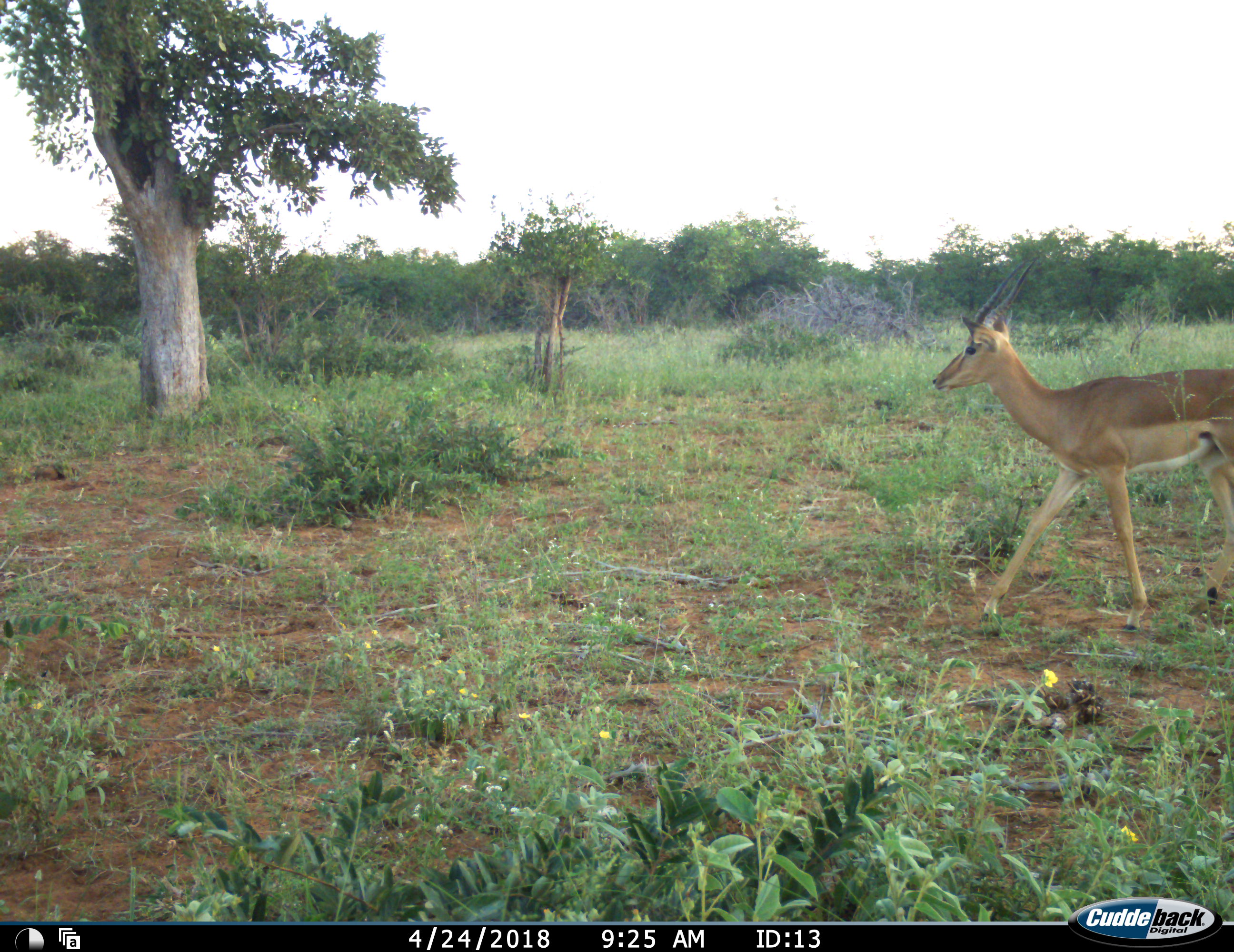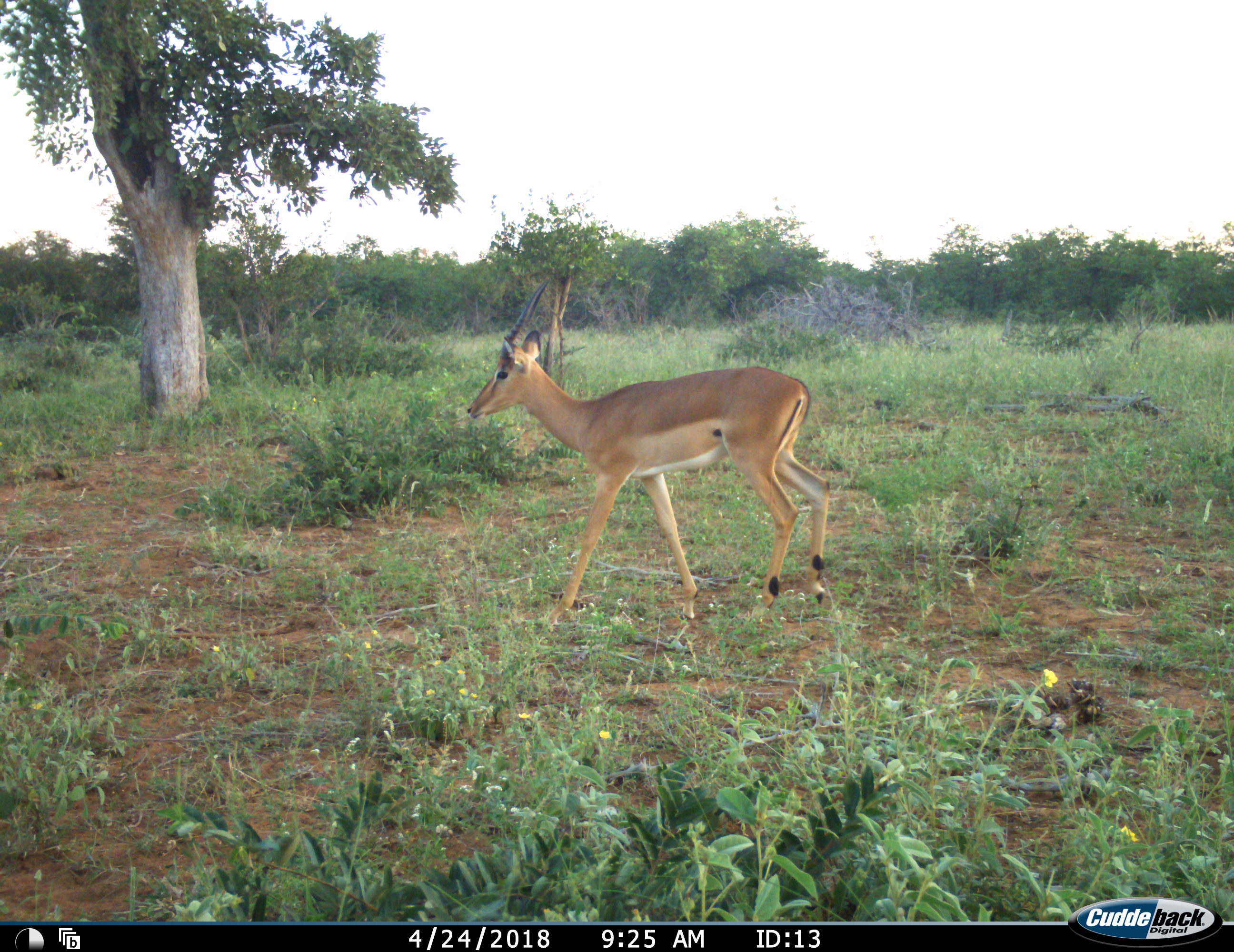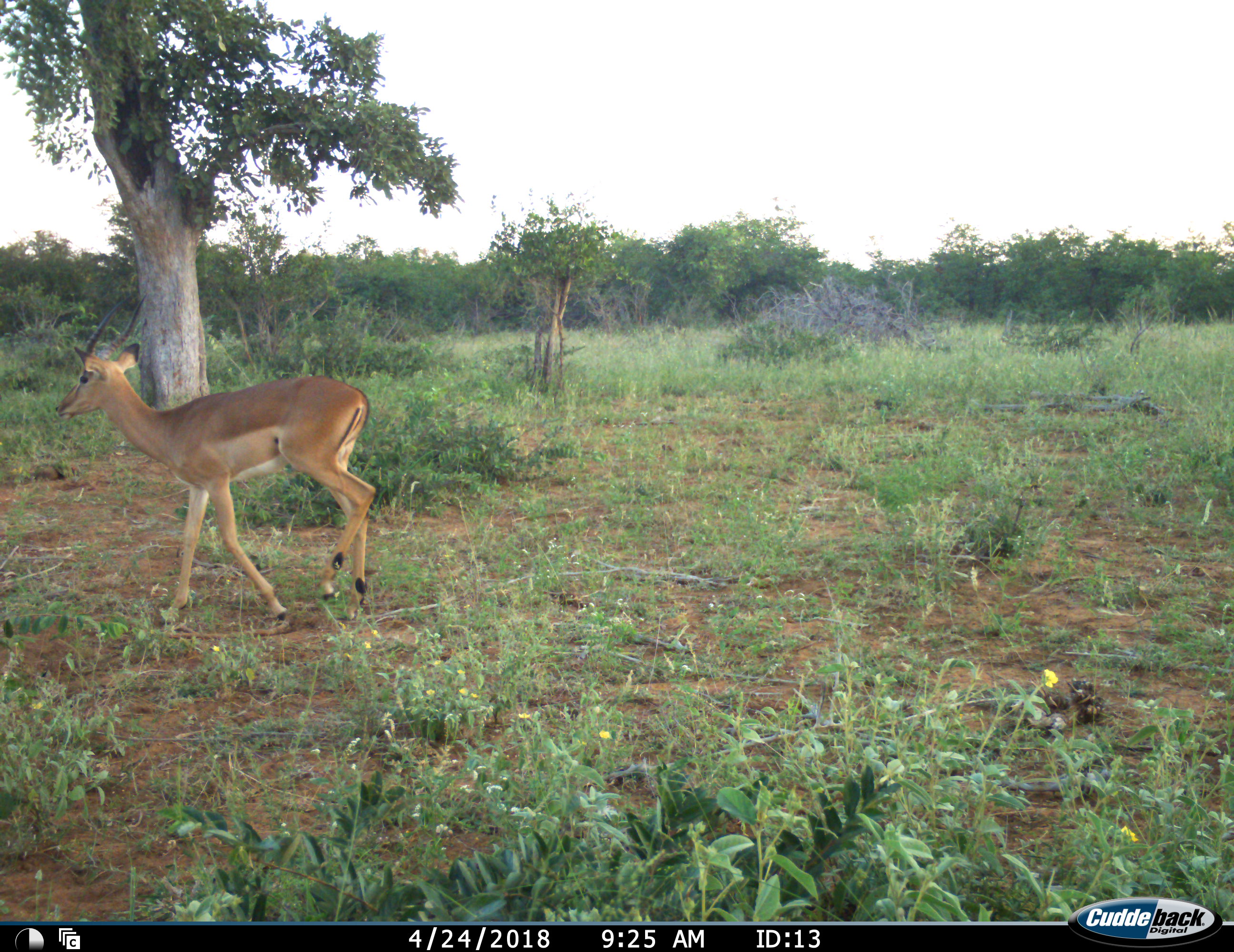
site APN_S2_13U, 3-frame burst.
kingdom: Animalia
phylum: Chordata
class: Mammalia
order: Artiodactyla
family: Bovidae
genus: Aepyceros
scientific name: Aepyceros melampus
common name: impala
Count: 1.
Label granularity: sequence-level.